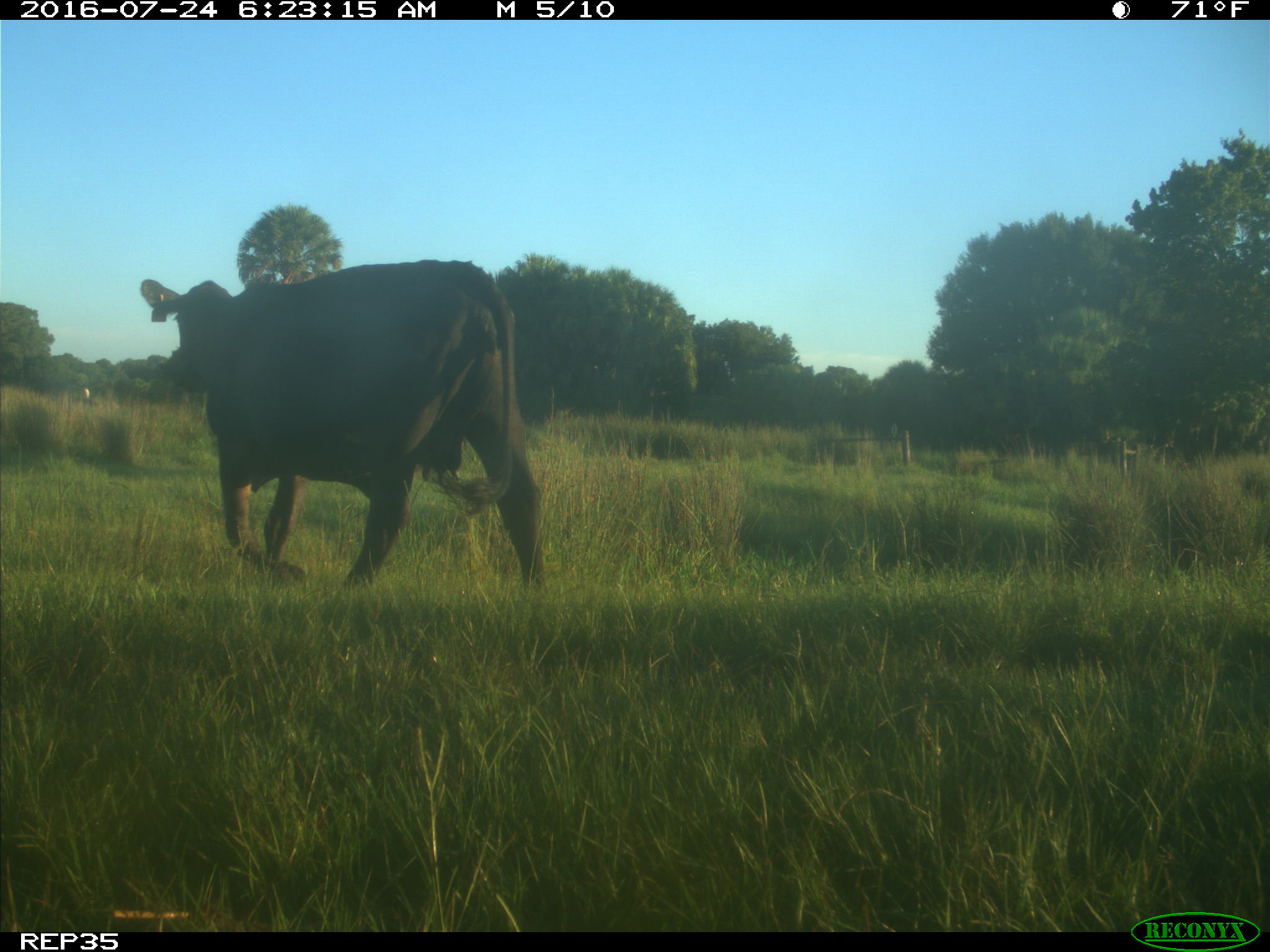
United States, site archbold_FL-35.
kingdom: Animalia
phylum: Chordata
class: Mammalia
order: Artiodactyla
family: Bovidae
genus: Bos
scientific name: Bos taurus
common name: domestic cow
Bos taurus (domestic cow).